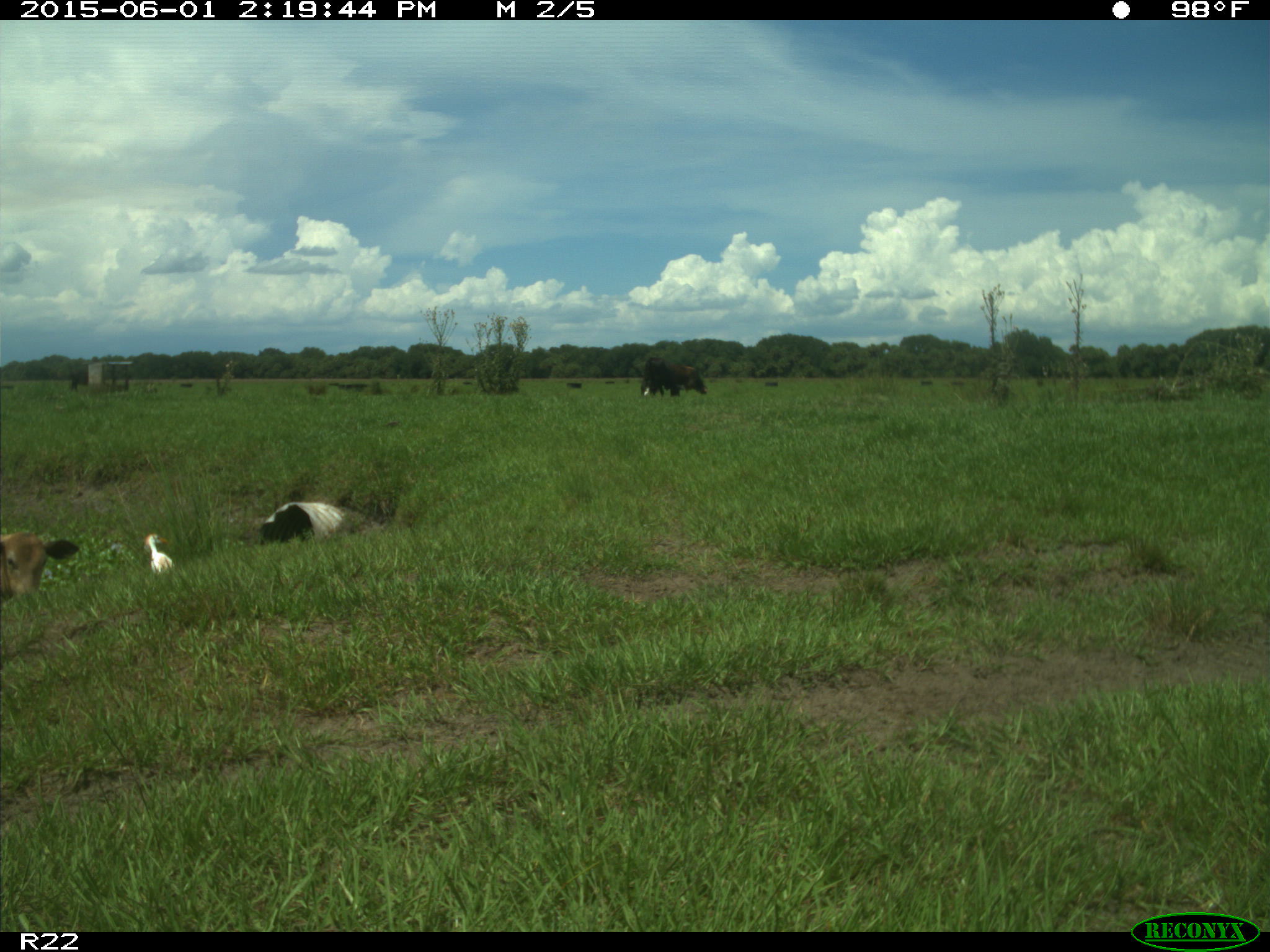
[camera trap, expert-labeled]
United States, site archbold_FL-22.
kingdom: Animalia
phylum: Chordata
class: Mammalia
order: Artiodactyla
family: Bovidae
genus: Bos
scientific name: Bos taurus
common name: domestic cow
Bos taurus (domestic cow).